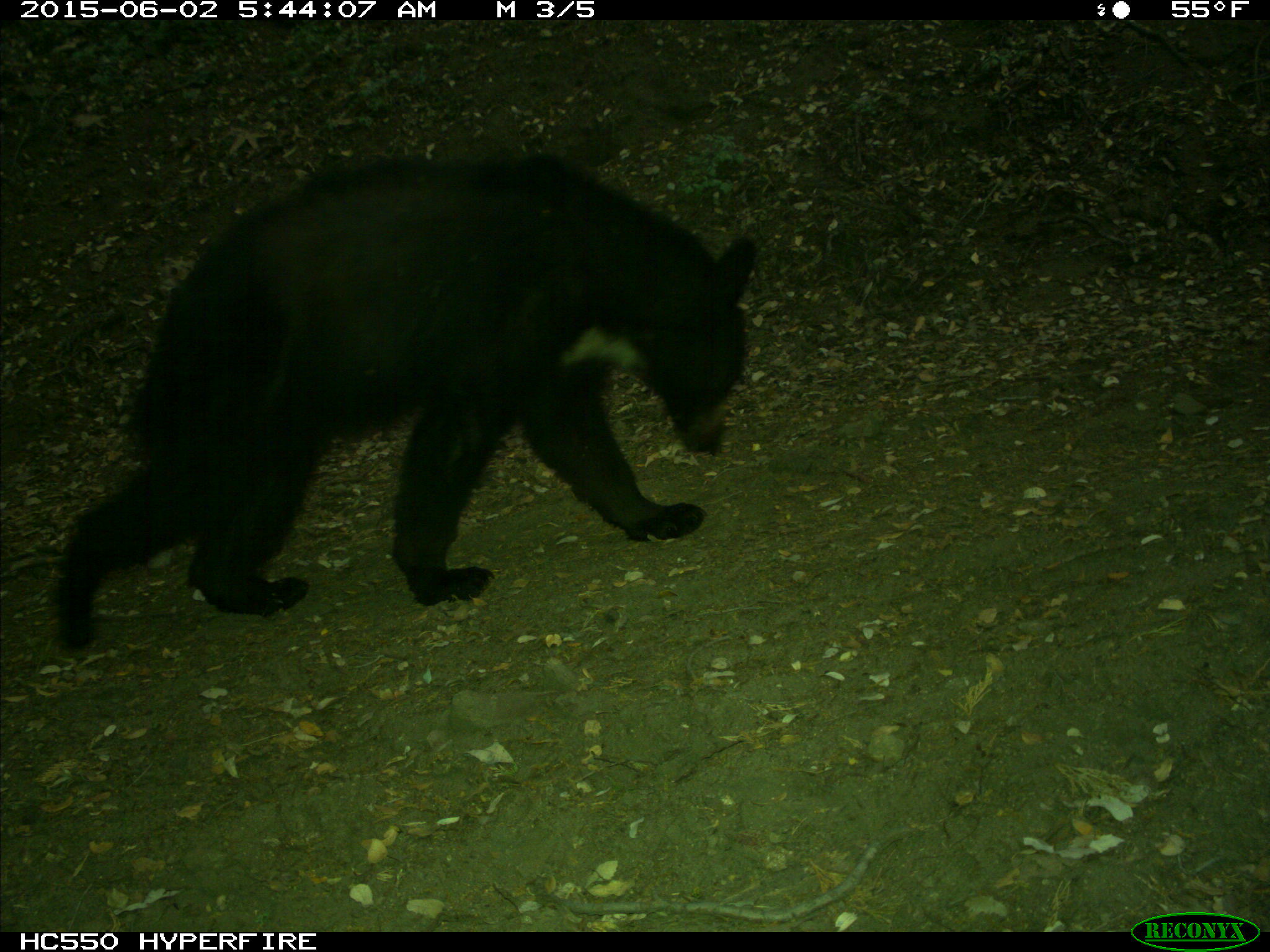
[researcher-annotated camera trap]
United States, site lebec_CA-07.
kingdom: Animalia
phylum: Chordata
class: Mammalia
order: Carnivora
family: Ursidae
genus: Ursus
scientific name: Ursus americanus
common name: american black bear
Ursus americanus (american black bear).